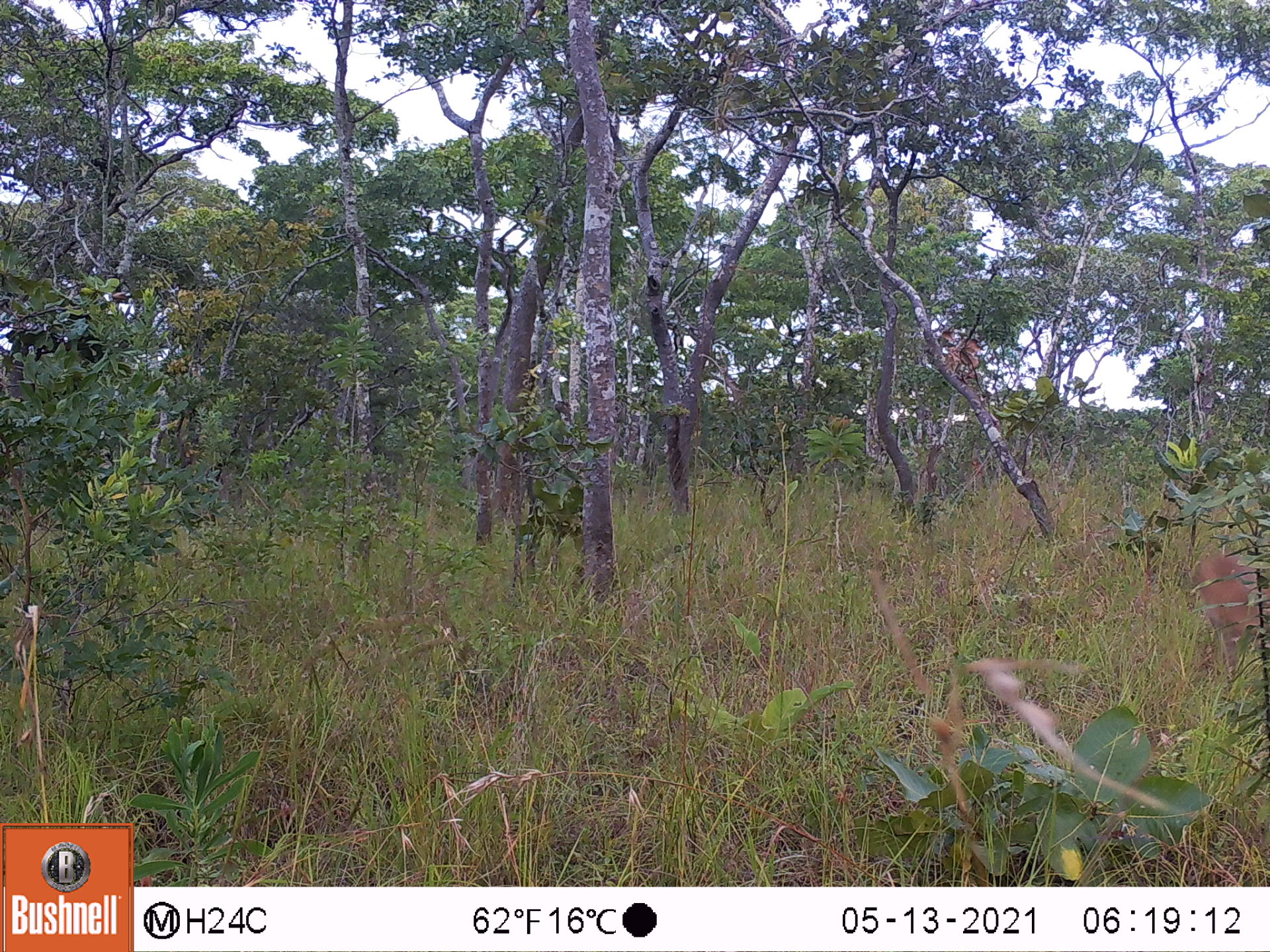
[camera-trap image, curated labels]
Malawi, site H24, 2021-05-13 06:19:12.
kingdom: Animalia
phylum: Chordata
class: Mammalia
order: Artiodactyla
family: Bovidae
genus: Sylvicapra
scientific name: Sylvicapra grimmia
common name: common duiker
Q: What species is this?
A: Common duiker (Sylvicapra grimmia).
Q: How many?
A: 1.